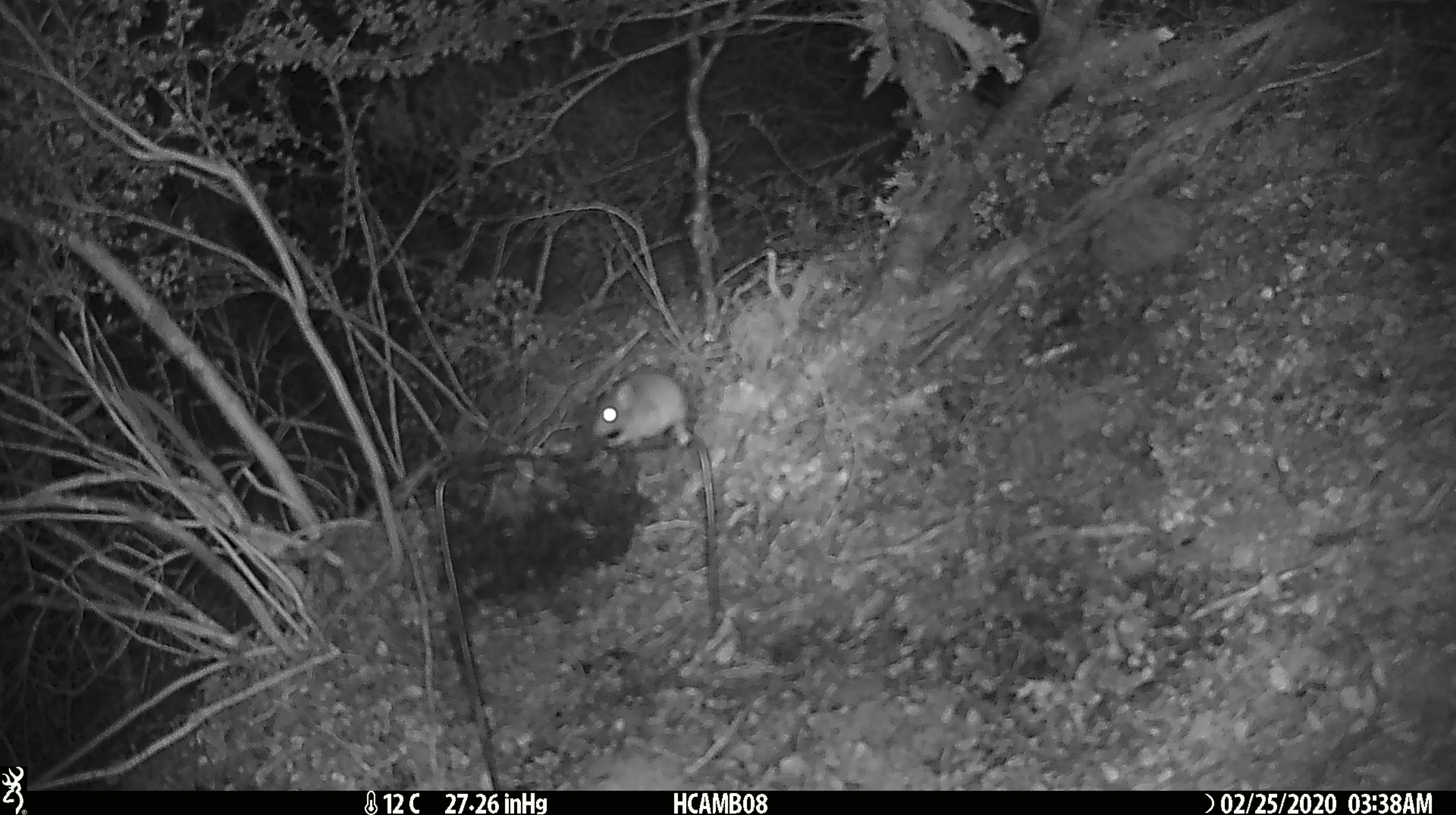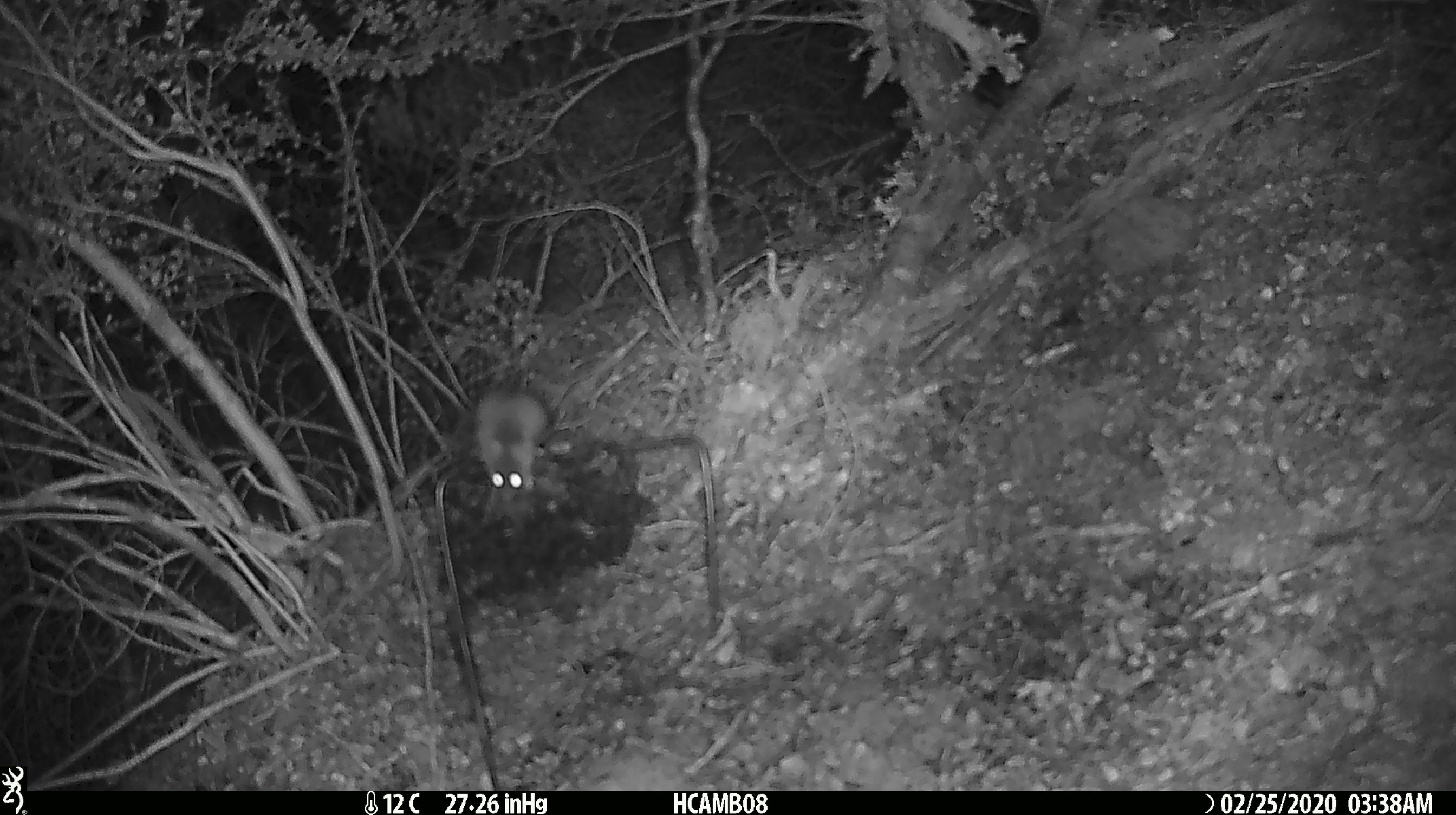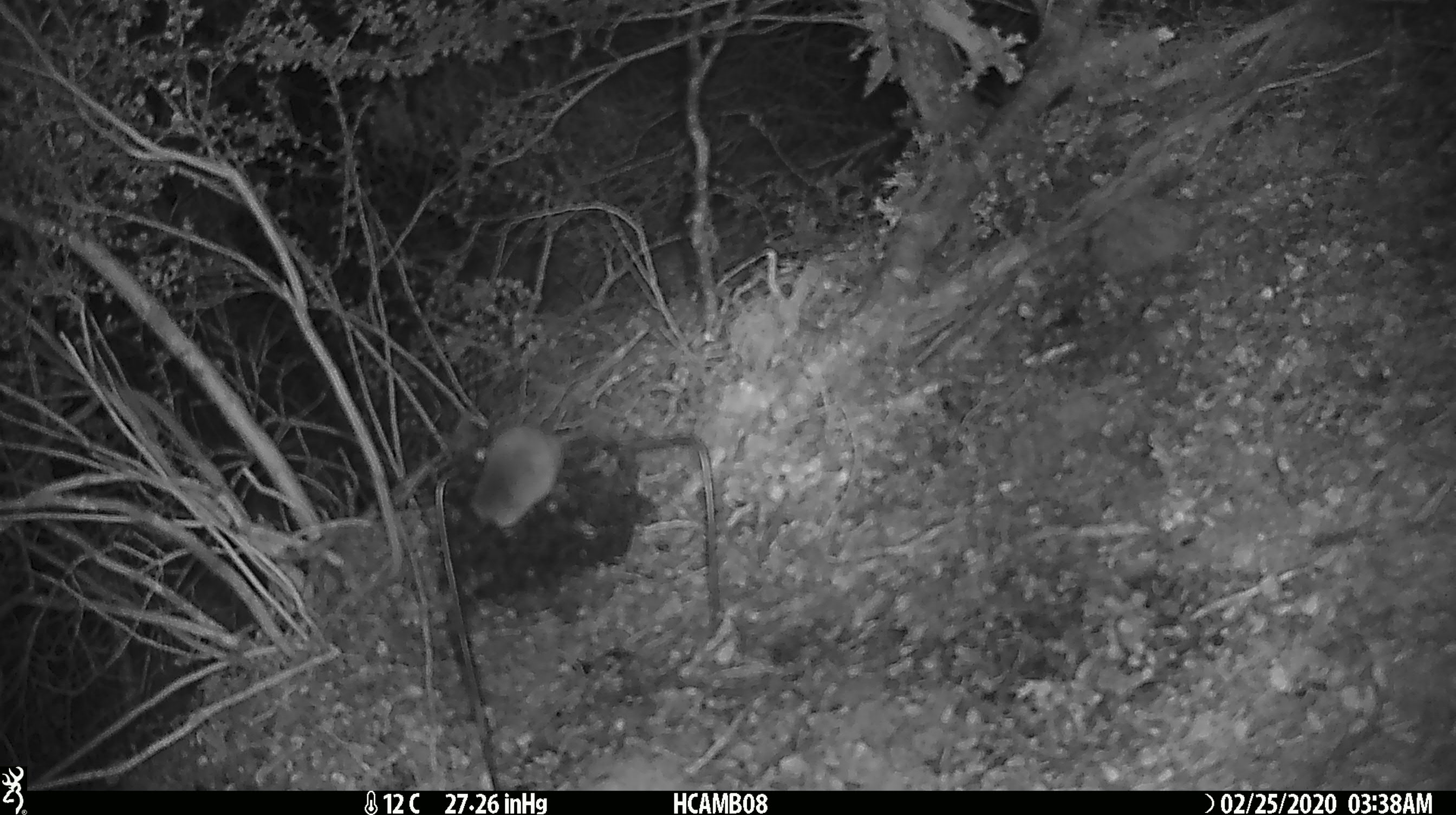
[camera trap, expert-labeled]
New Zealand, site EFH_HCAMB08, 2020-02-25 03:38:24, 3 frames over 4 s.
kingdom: Animalia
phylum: Chordata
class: Mammalia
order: Rodentia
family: Muridae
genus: Mus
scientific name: Mus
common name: mouse